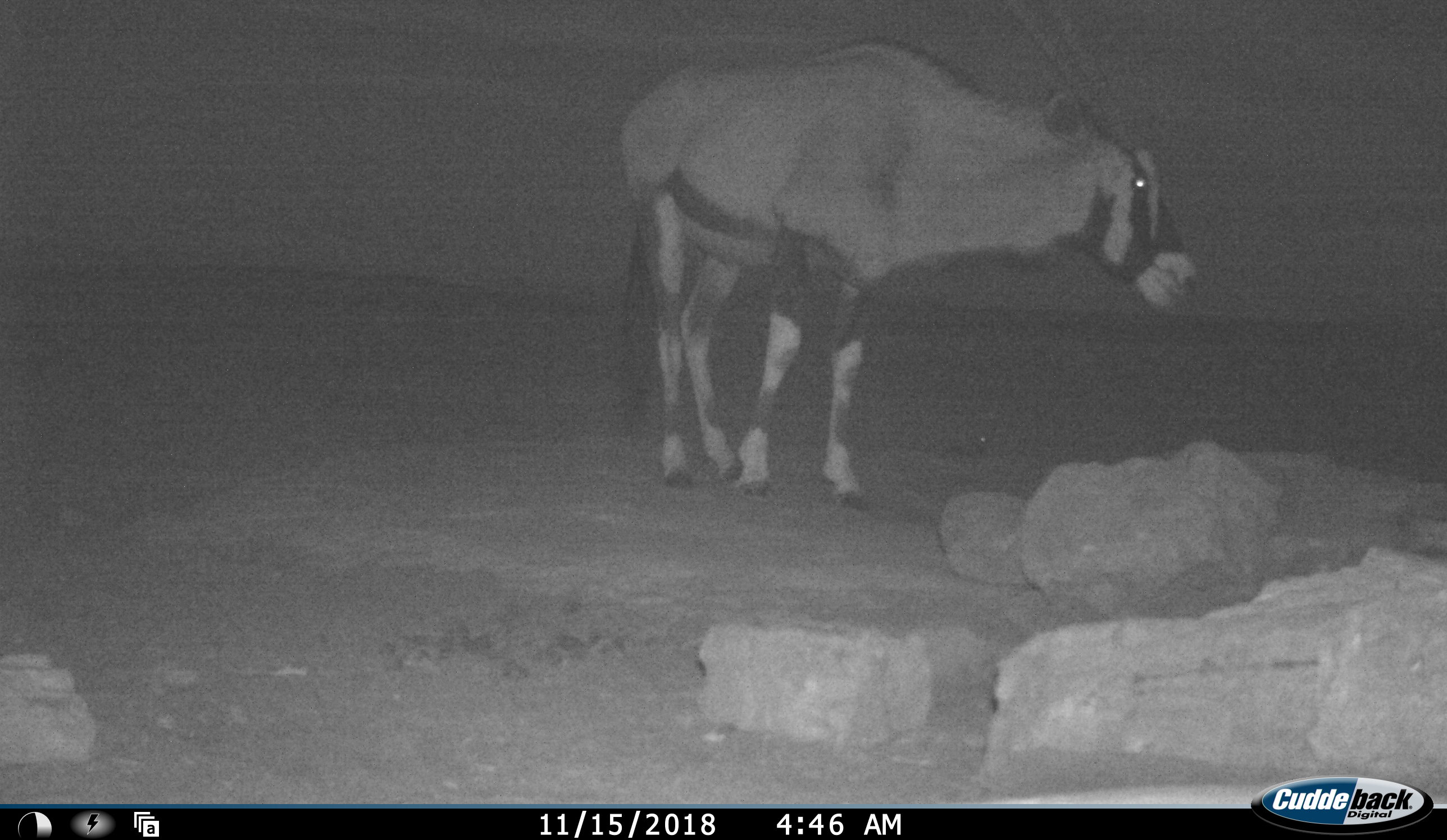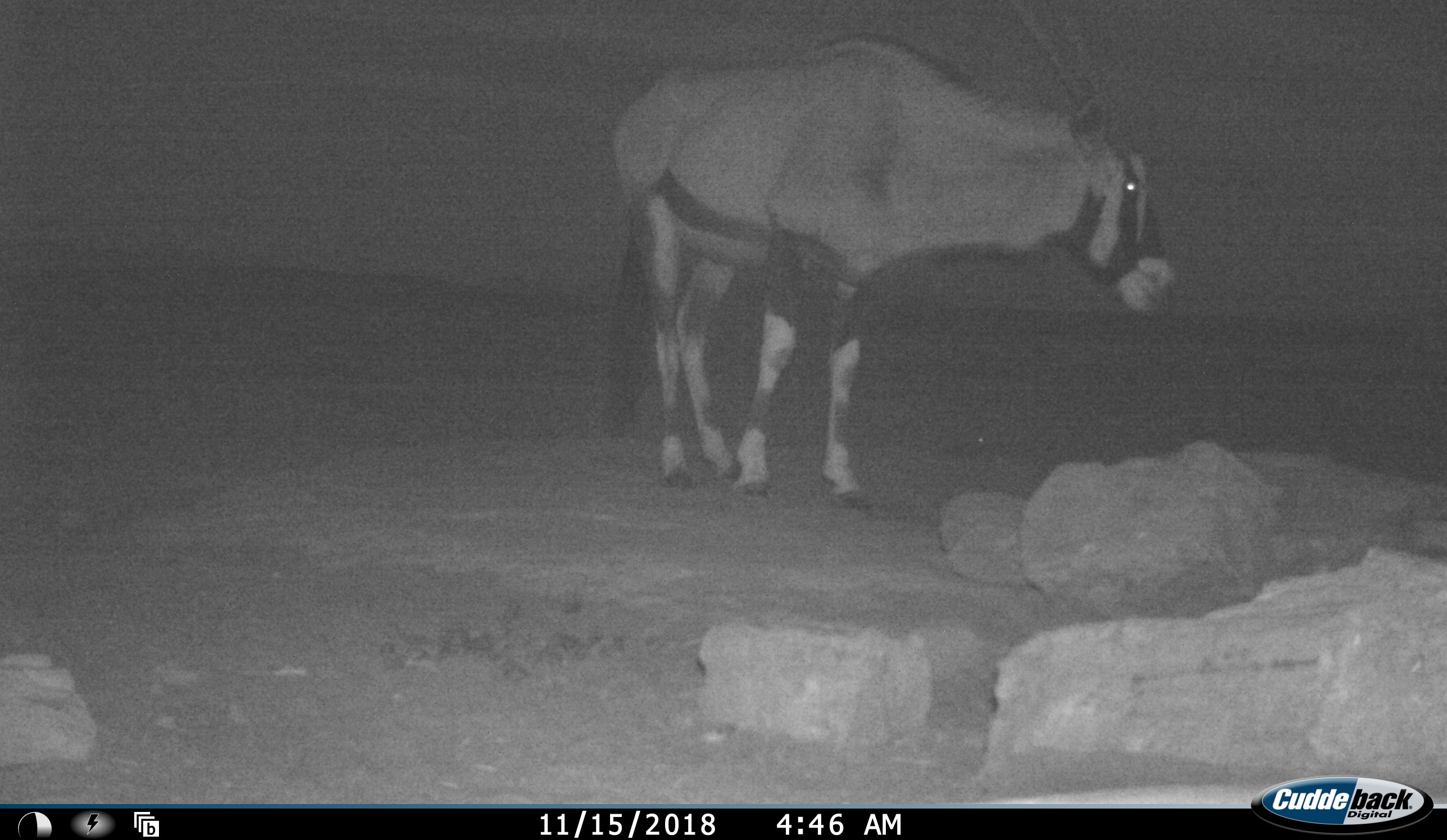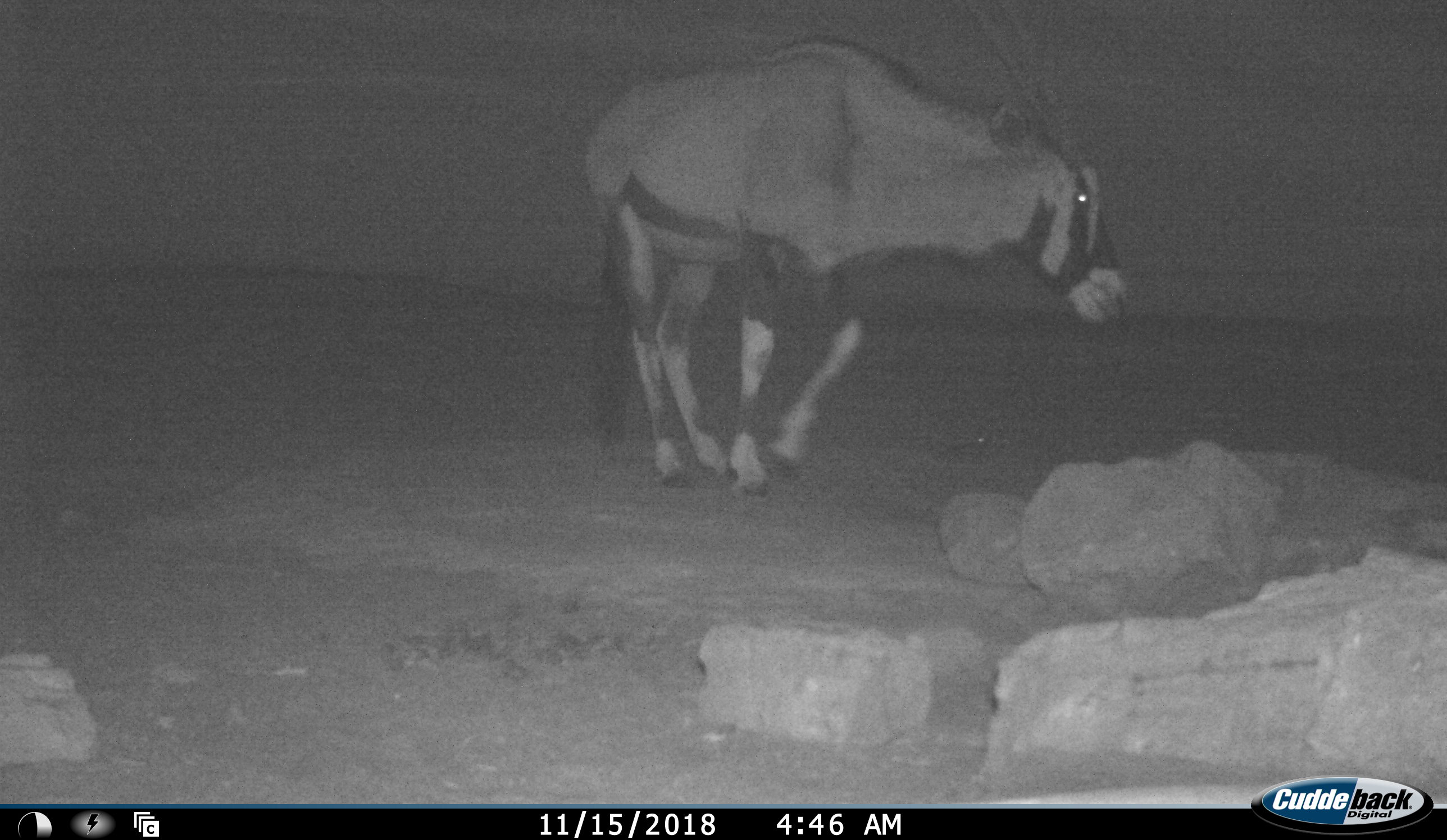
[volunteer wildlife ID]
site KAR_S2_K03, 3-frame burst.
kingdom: Animalia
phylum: Chordata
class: Mammalia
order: Artiodactyla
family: Bovidae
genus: Oryx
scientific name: Oryx gazella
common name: gemsbok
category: oryx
Oryx (gemsbok) (Oryx gazella), count 1. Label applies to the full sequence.